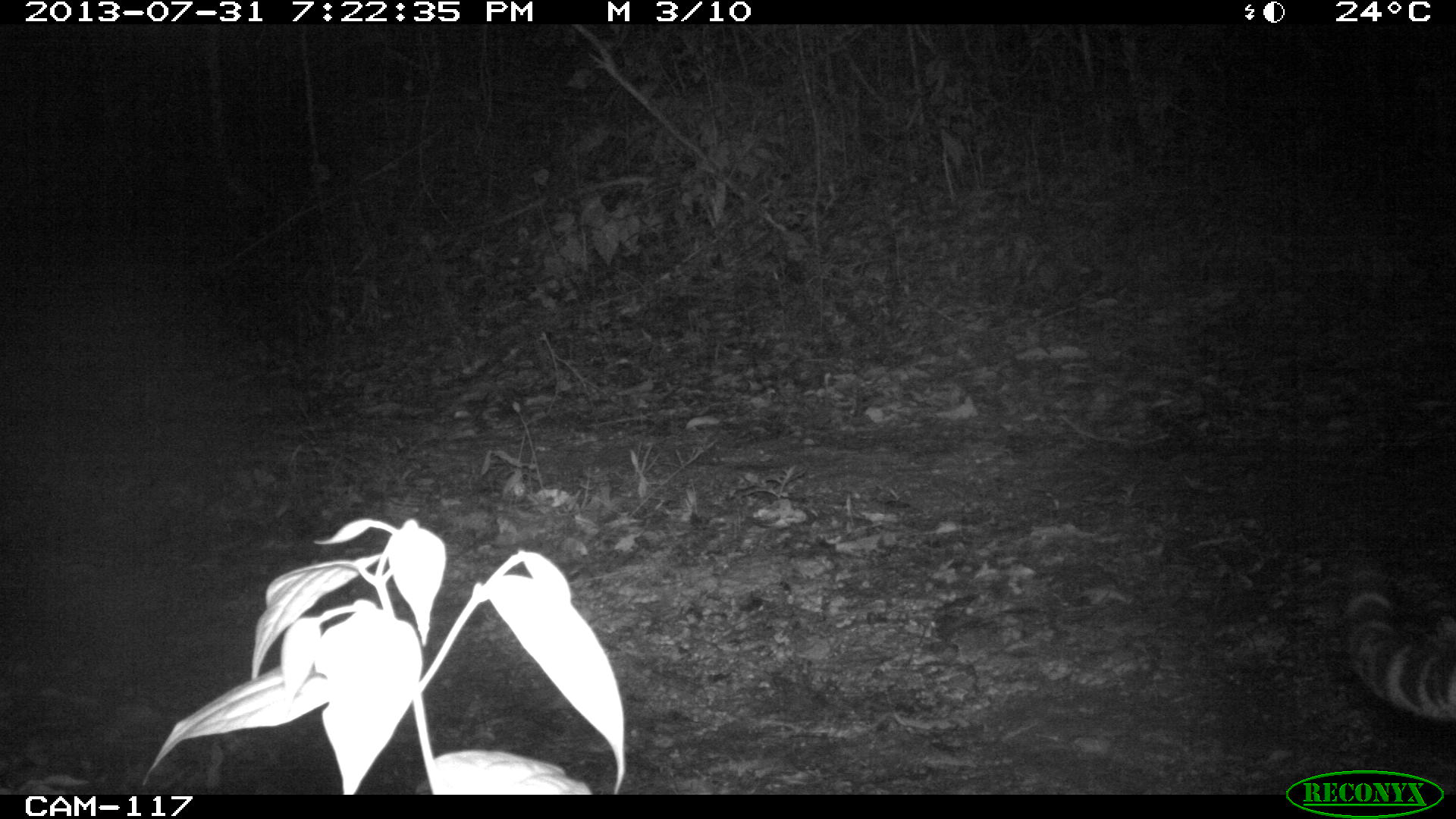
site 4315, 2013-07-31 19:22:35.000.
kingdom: Animalia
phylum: Chordata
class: Mammalia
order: Carnivora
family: Felidae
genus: Leopardus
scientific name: Leopardus pardalis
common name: ocelot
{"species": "Leopardus pardalis (ocelot)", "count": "1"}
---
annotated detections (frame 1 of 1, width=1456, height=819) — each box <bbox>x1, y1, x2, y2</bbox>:
leopardus pardalis: <bbox>1335, 541, 1456, 729</bbox>